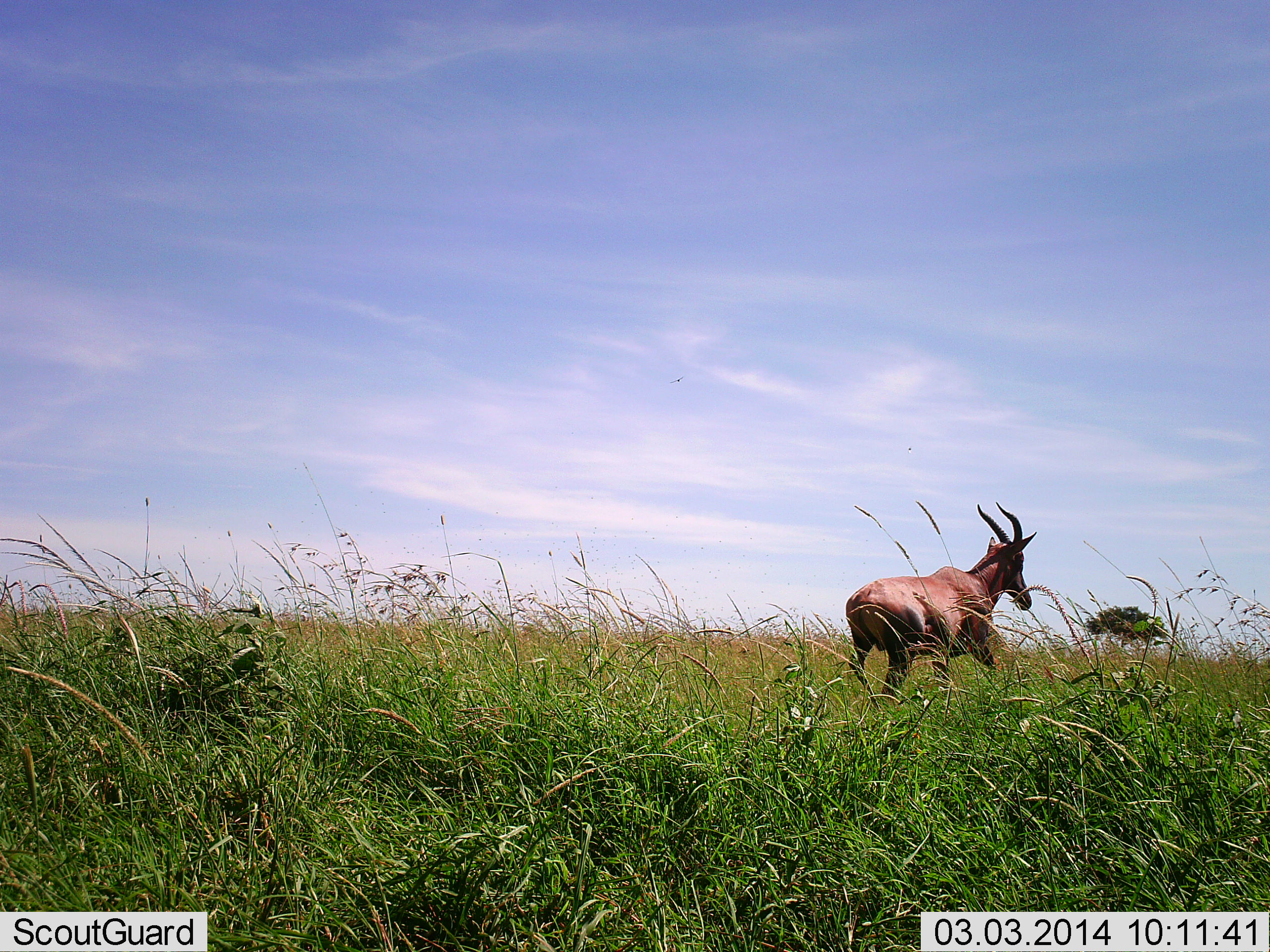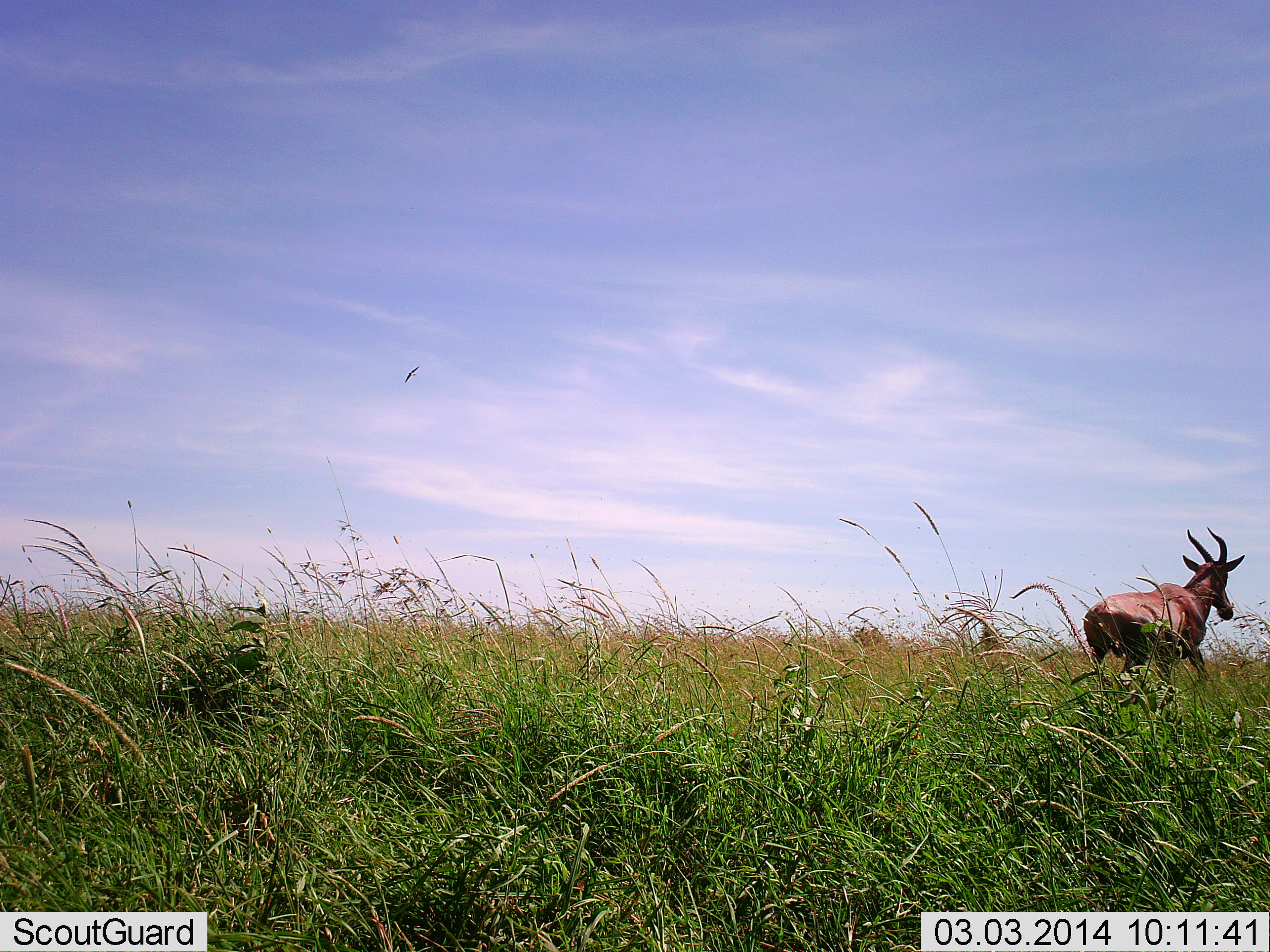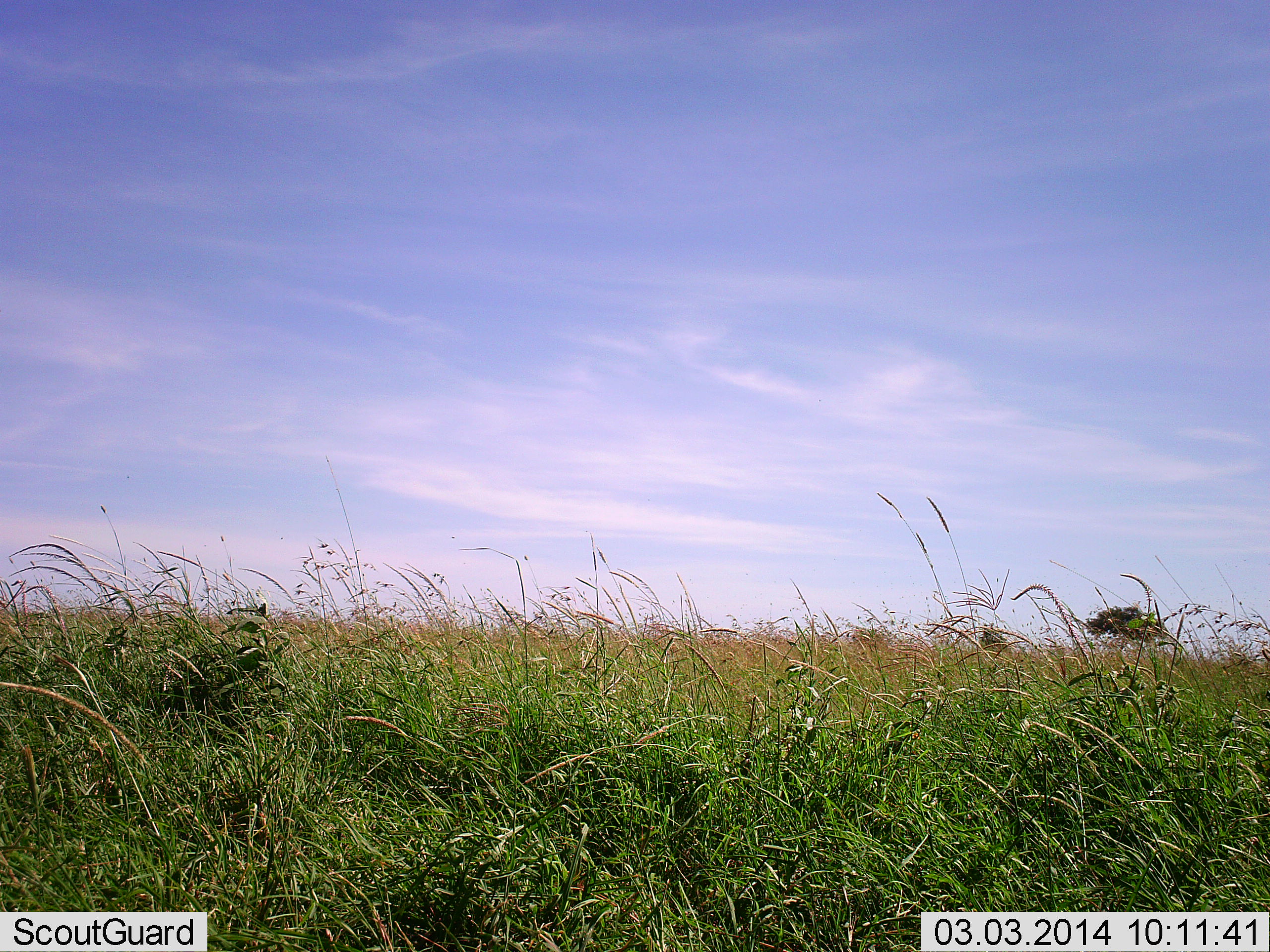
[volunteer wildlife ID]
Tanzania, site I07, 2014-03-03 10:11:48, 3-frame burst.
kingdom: Animalia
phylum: Chordata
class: Mammalia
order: Artiodactyla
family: Bovidae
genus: Damaliscus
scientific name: Damaliscus lunatus jimela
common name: topi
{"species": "topi (Damaliscus lunatus jimela)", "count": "1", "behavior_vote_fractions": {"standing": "7%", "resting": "0%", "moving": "93%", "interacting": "0%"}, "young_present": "0%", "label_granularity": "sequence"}